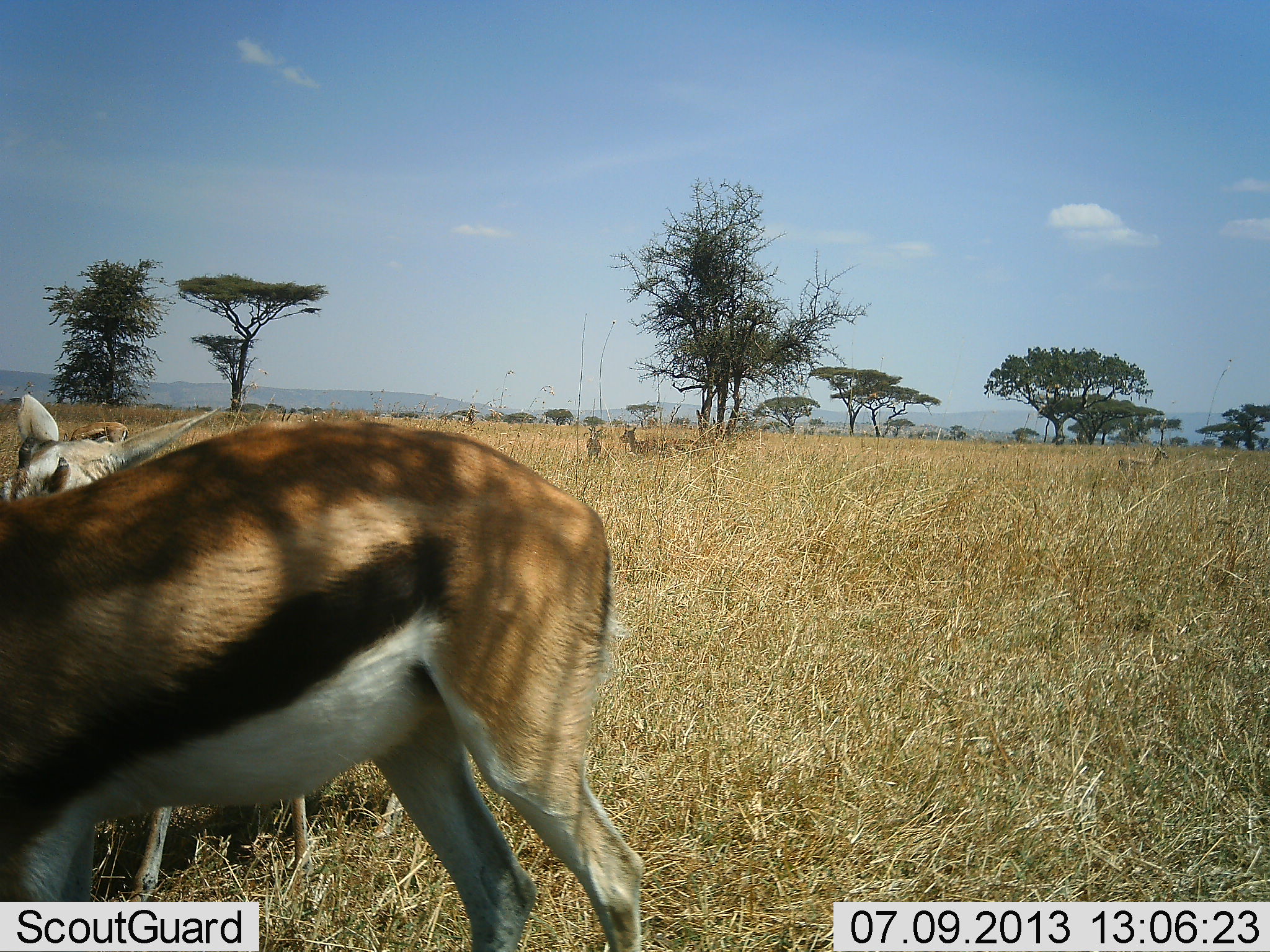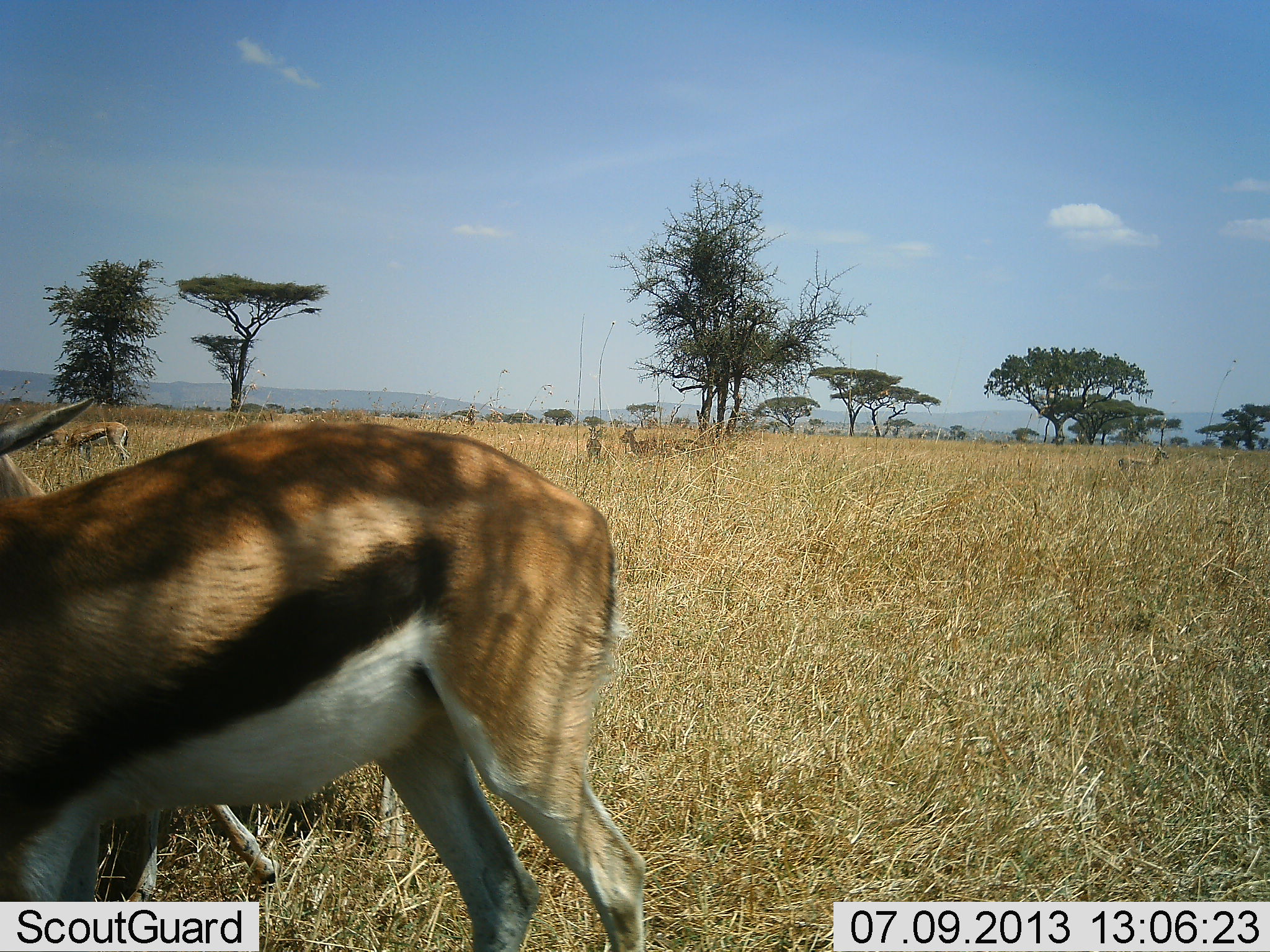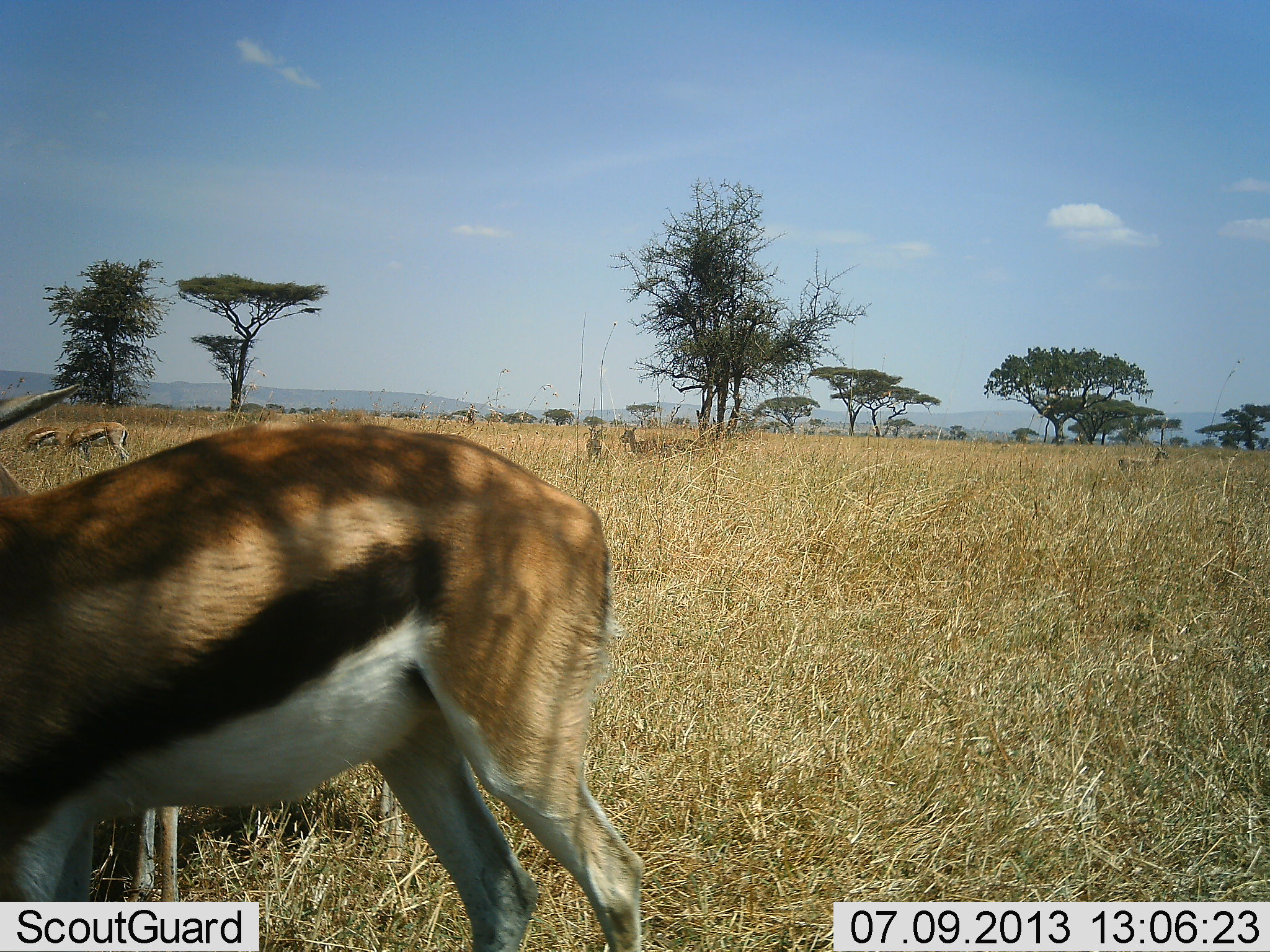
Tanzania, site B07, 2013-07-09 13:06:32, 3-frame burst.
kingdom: Animalia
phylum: Chordata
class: Mammalia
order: Artiodactyla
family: Bovidae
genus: Eudorcas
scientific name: Eudorcas thomsonii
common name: thomson's gazelle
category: gazellethomsons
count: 6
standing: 90%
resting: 20%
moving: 40%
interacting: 0%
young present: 0%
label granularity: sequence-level